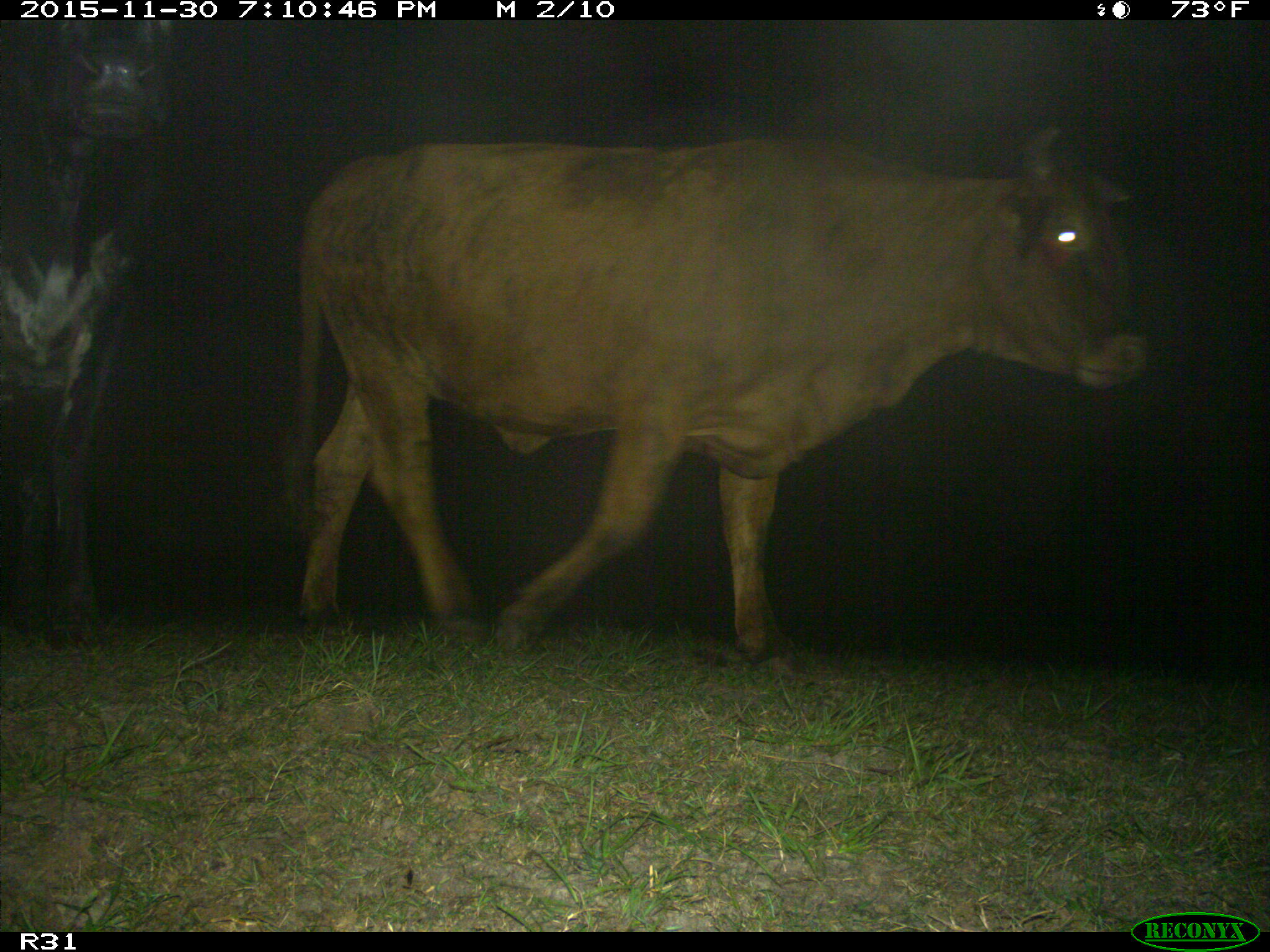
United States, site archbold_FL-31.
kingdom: Animalia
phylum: Chordata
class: Mammalia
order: Artiodactyla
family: Bovidae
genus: Bos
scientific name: Bos taurus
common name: domestic cow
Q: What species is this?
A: Bos taurus (domestic cow).